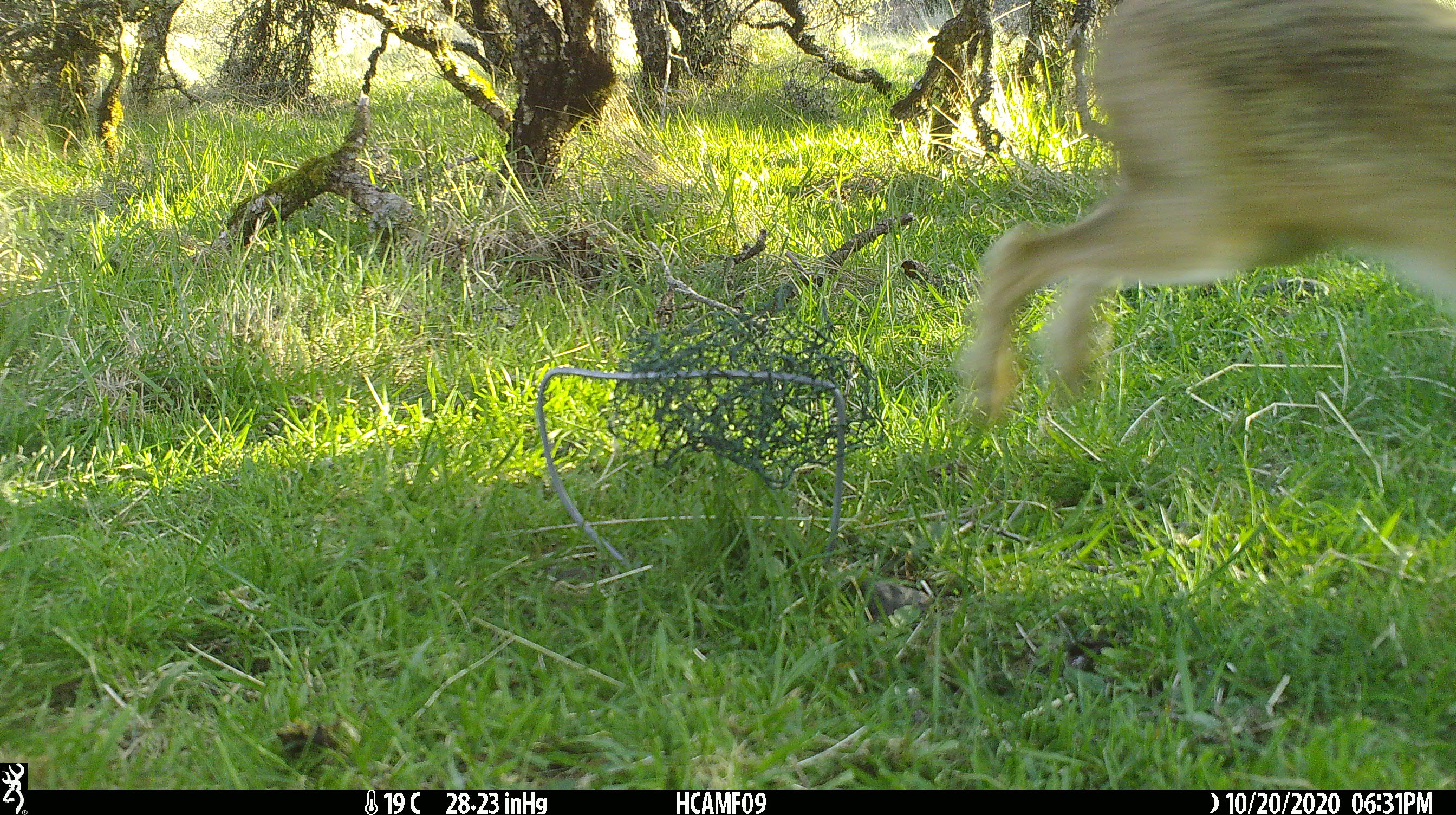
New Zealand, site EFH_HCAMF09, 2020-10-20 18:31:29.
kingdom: Animalia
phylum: Chordata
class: Mammalia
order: Lagomorpha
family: Leporidae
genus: Lepus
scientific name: Lepus europaeus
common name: brown hare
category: hare